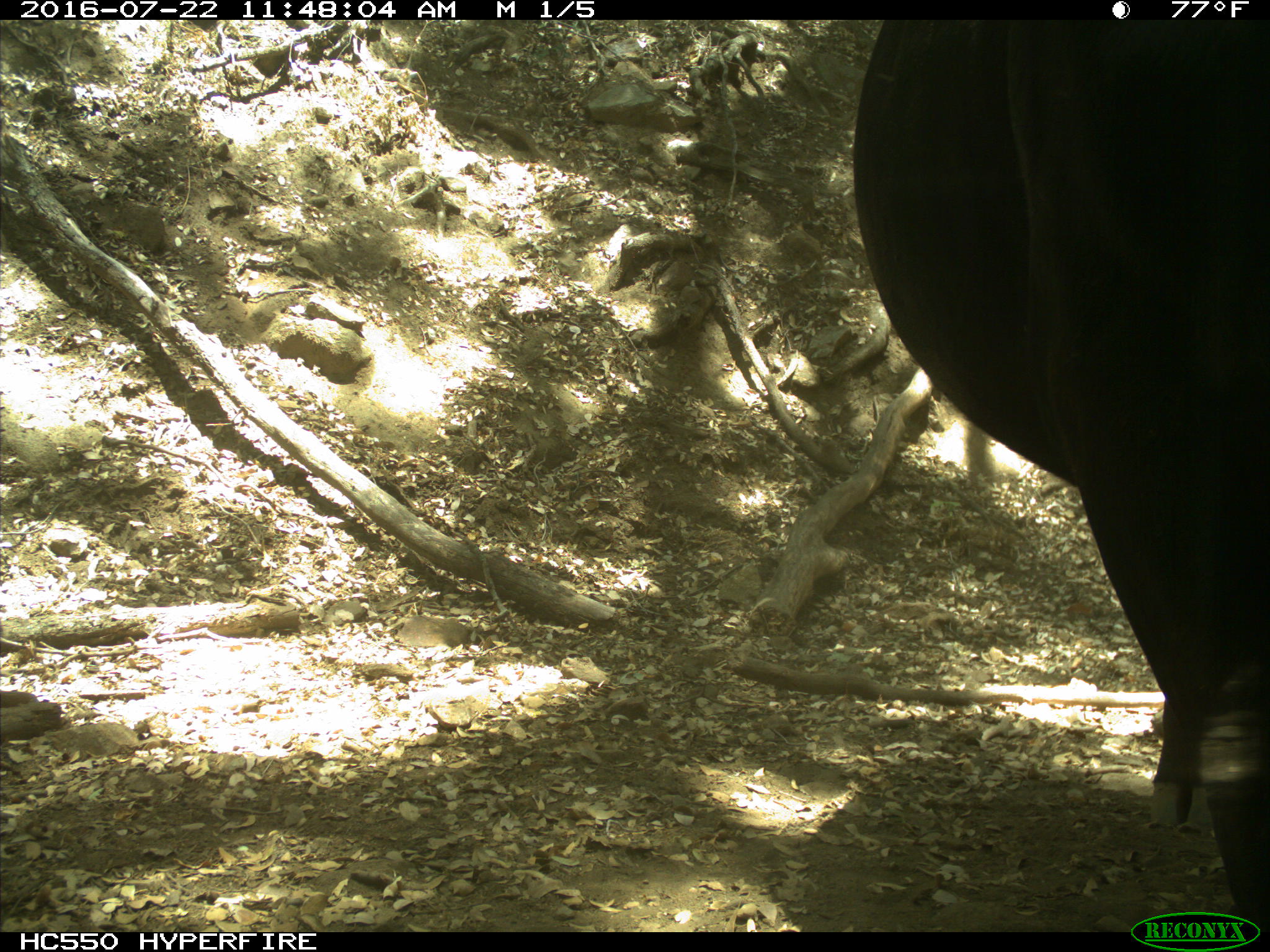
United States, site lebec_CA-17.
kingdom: Animalia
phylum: Chordata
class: Mammalia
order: Artiodactyla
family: Bovidae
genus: Bos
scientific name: Bos taurus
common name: domestic cow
Bos taurus (domestic cow).